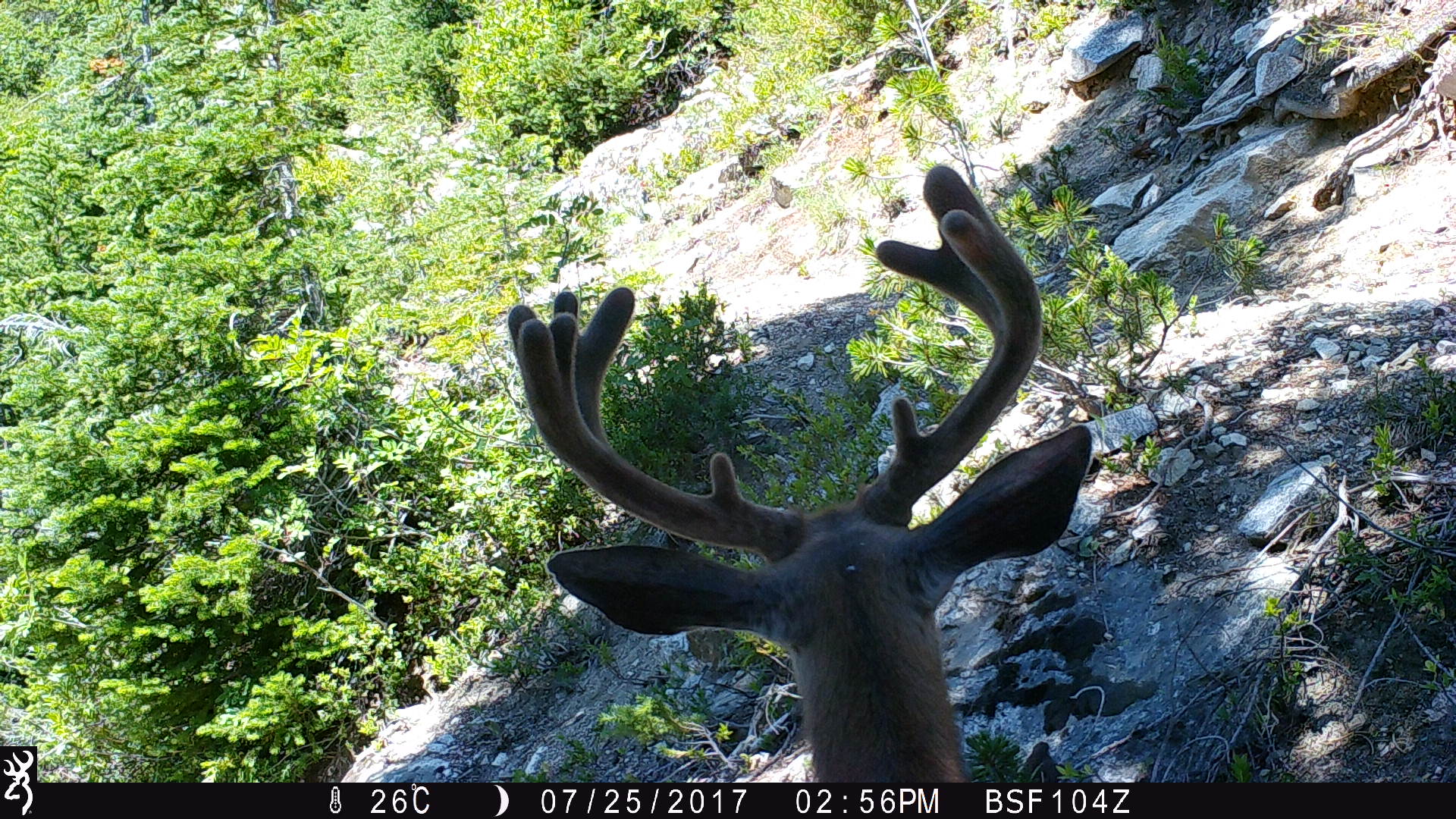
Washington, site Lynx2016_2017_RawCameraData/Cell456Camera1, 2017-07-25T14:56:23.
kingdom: Animalia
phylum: Chordata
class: Mammalia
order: Artiodactyla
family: Cervidae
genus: Odocoileus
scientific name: Odocoileus hemionus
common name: mule deer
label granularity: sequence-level